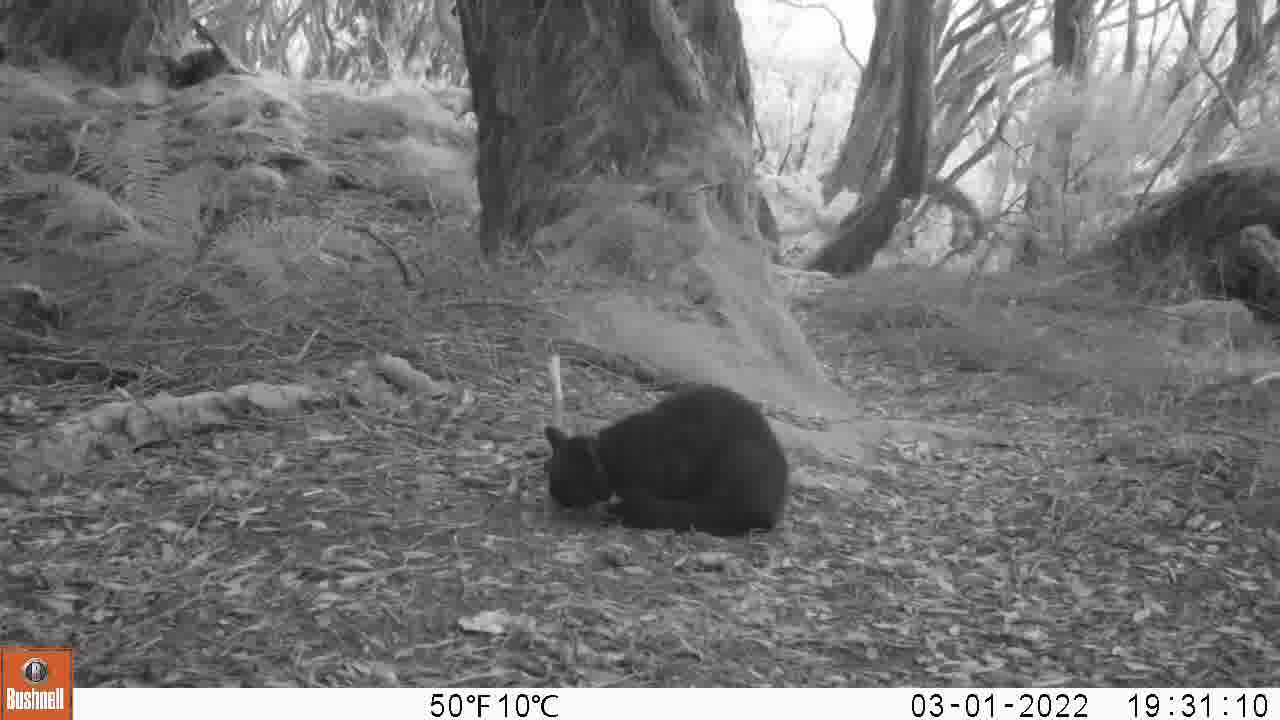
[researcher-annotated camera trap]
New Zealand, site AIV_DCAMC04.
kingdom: Animalia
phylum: Chordata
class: Mammalia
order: Carnivora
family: Felidae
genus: Felis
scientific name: Felis catus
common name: domestic cat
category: cat